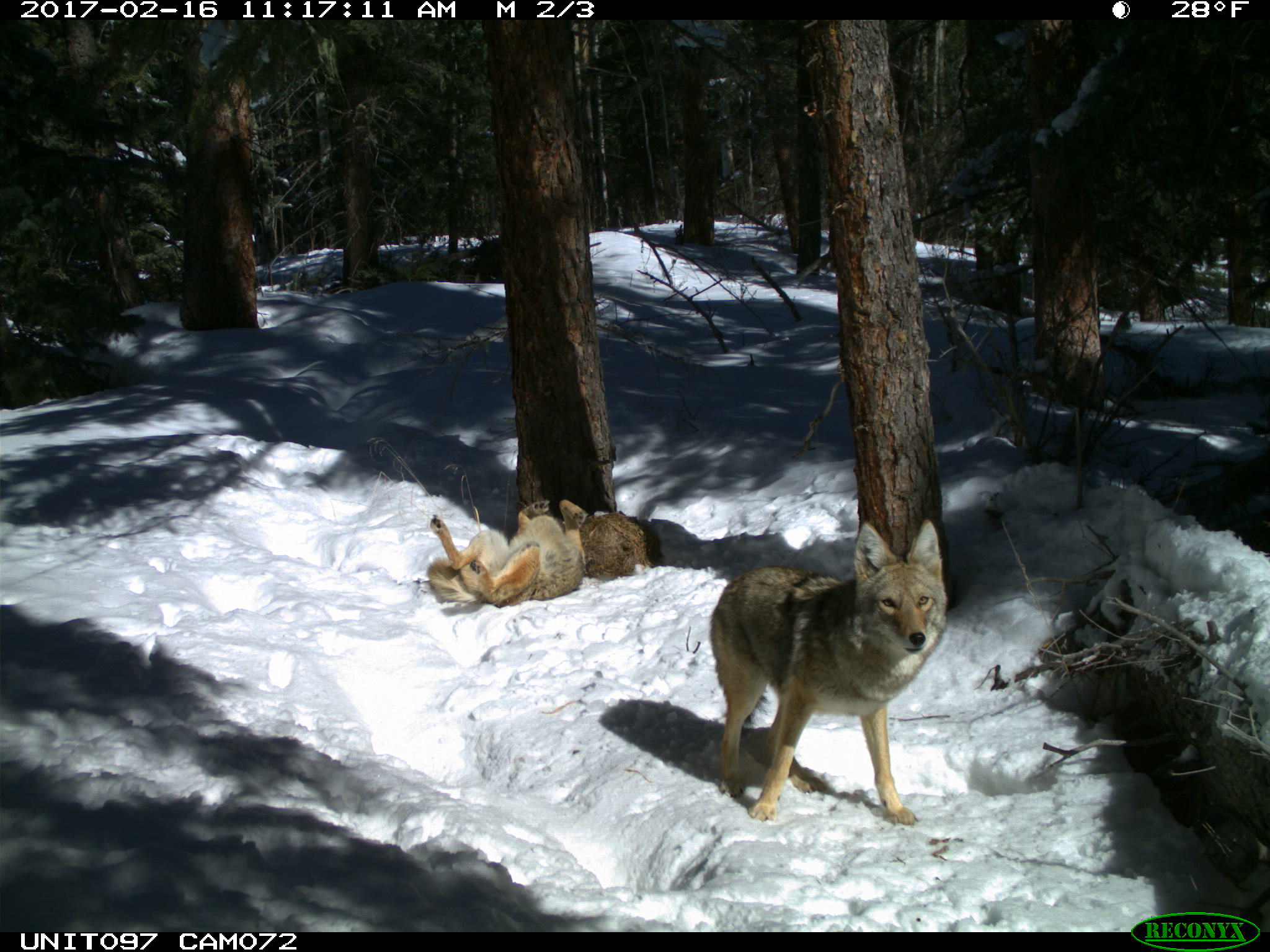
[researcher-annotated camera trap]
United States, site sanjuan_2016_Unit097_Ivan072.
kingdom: Animalia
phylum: Chordata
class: Mammalia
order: Carnivora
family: Canidae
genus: Canis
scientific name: Canis latrans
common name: coyote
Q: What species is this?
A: Canis latrans (coyote).